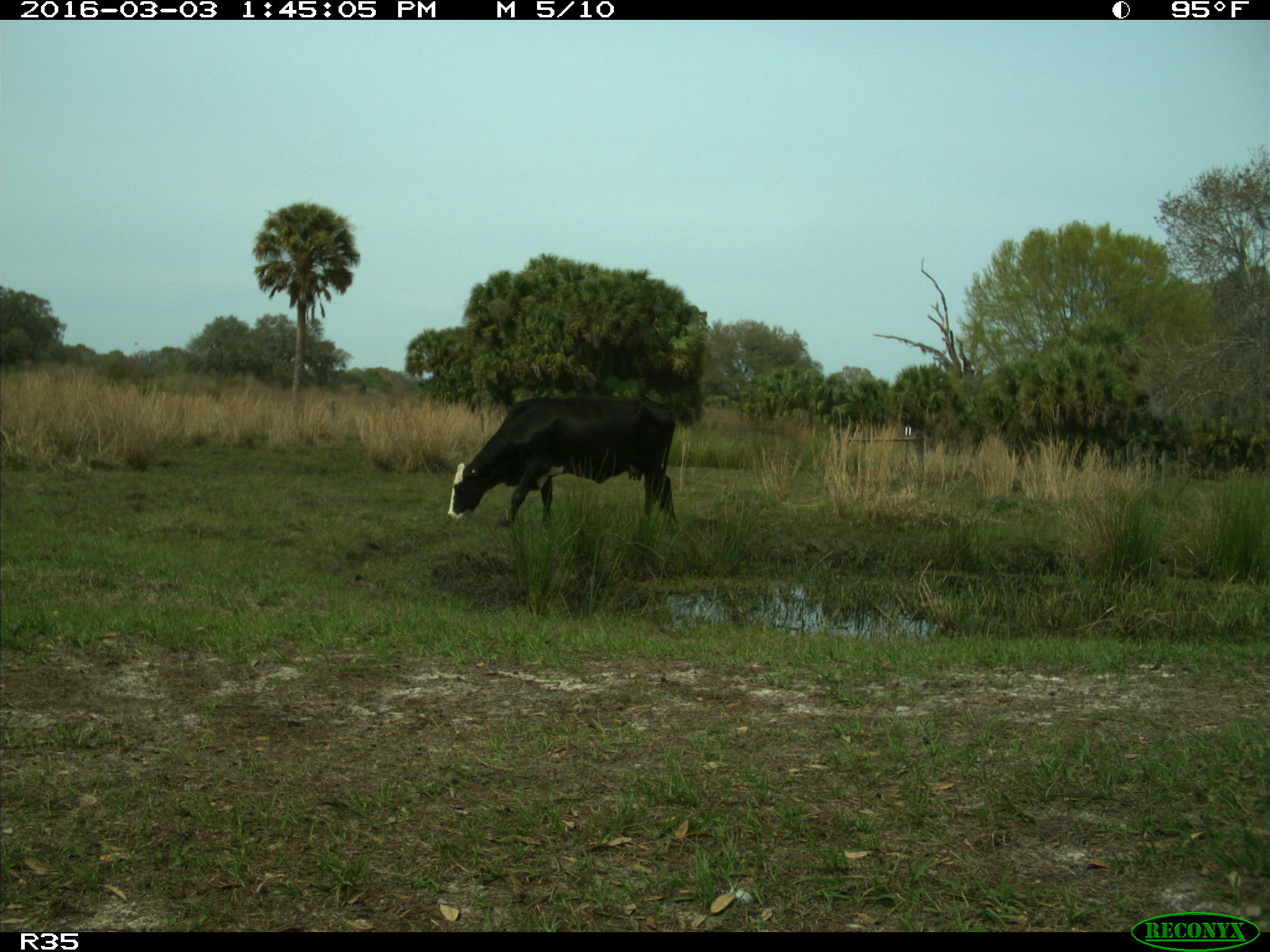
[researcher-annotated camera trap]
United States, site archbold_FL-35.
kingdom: Animalia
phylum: Chordata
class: Mammalia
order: Artiodactyla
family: Bovidae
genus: Bos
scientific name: Bos taurus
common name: domestic cow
Bos taurus (domestic cow).